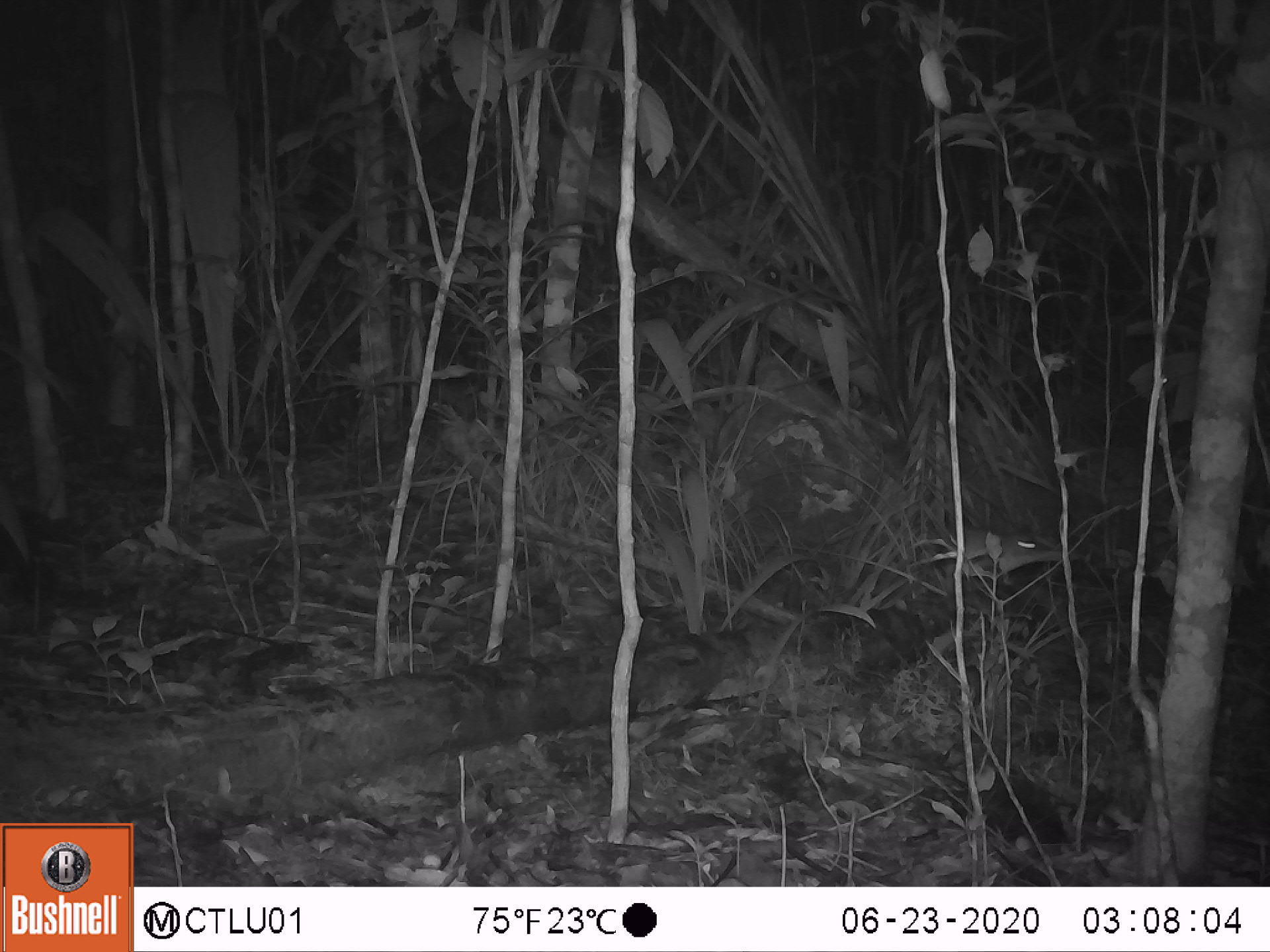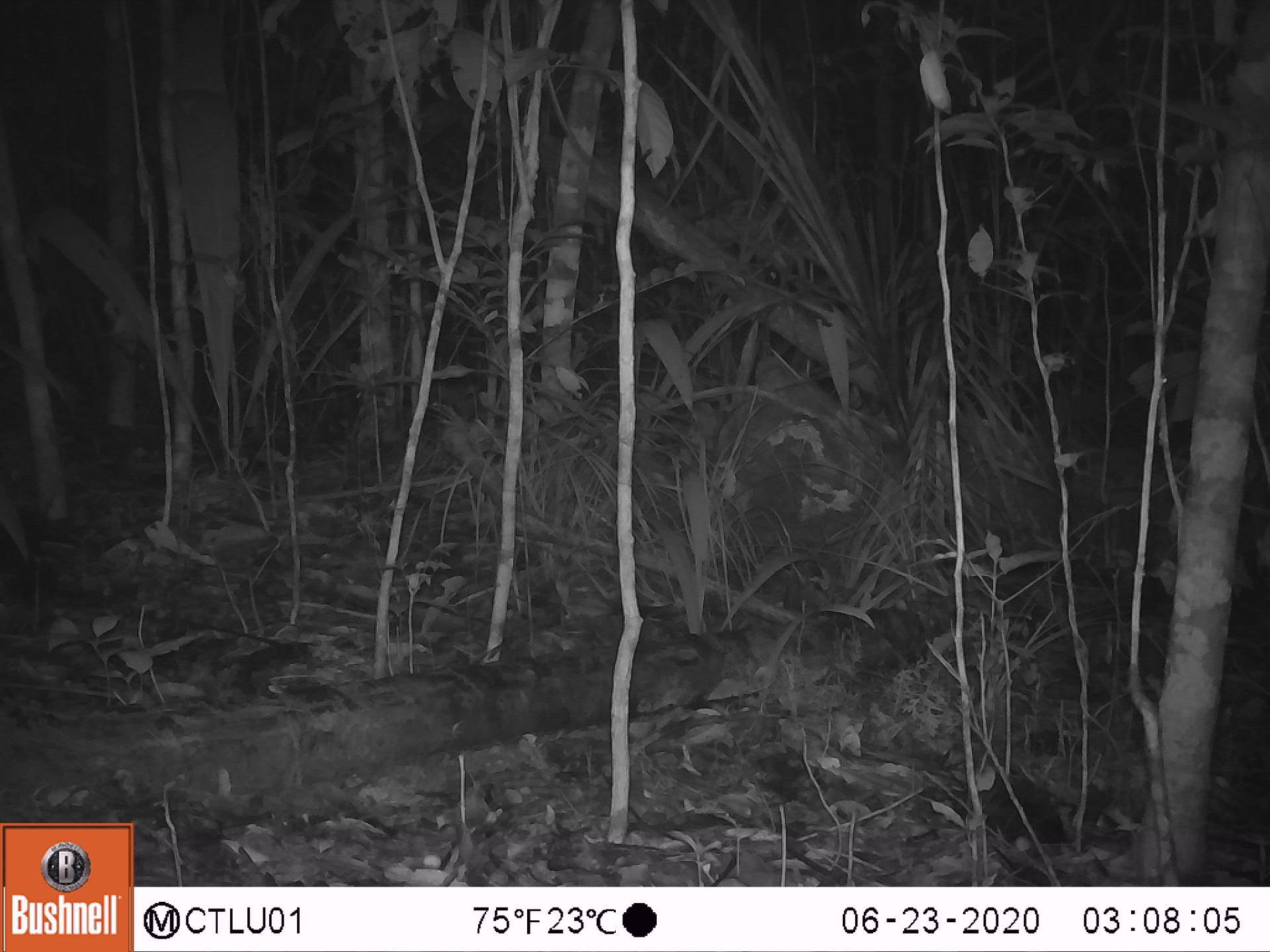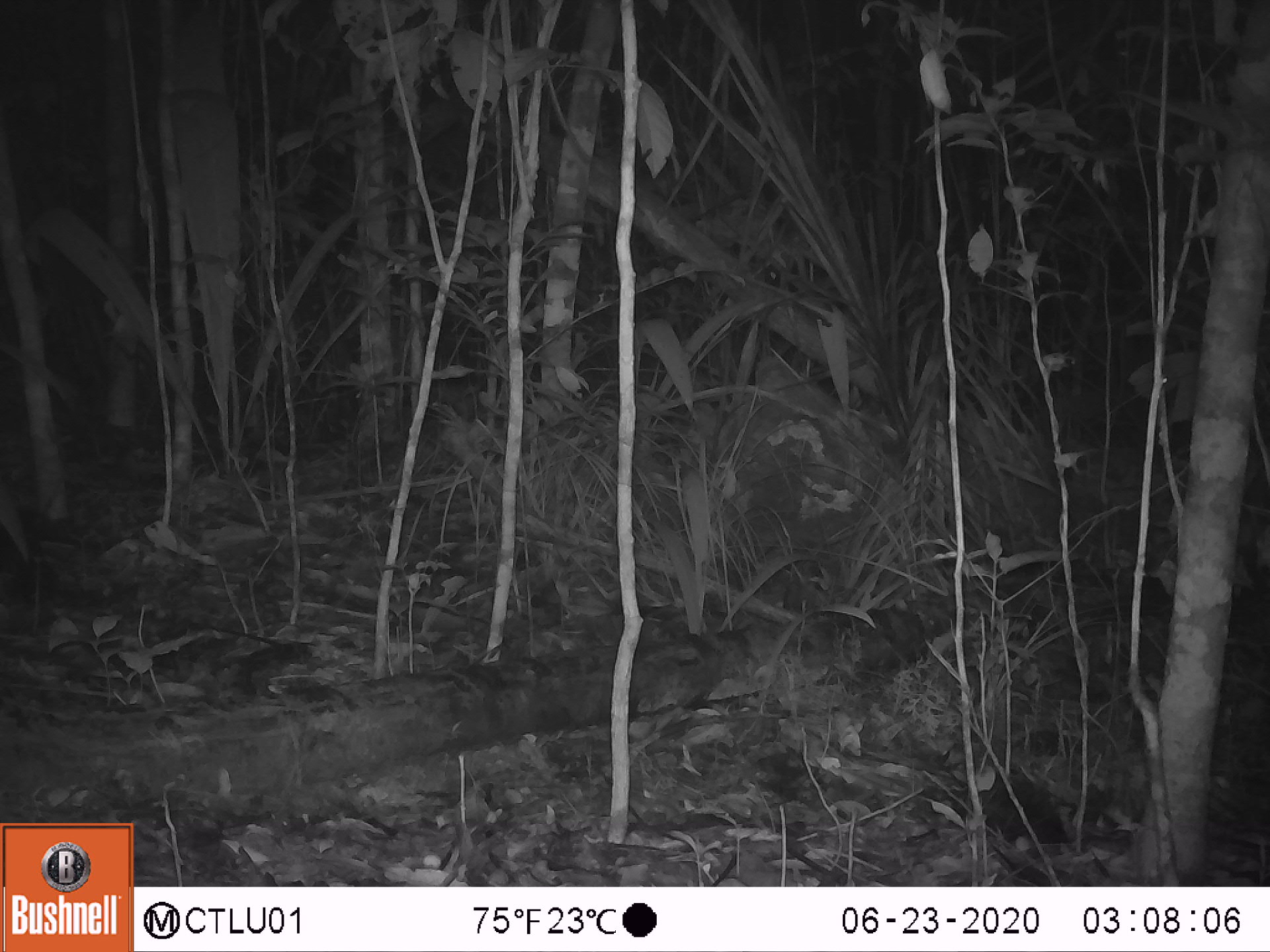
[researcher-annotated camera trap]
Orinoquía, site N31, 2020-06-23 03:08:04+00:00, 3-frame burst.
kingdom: Animalia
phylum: Chordata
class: Mammalia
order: Rodentia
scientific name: Rodentia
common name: rodent